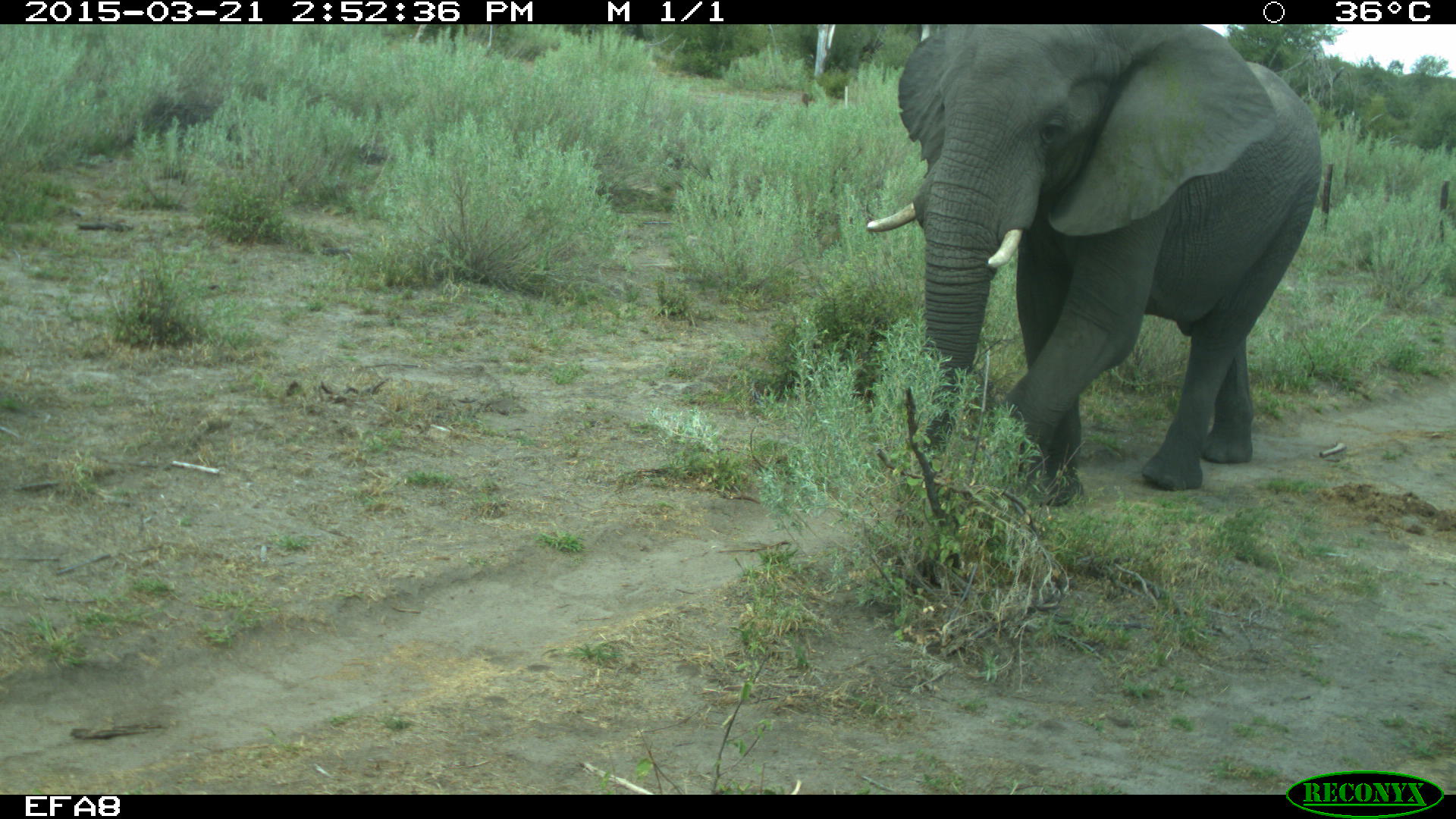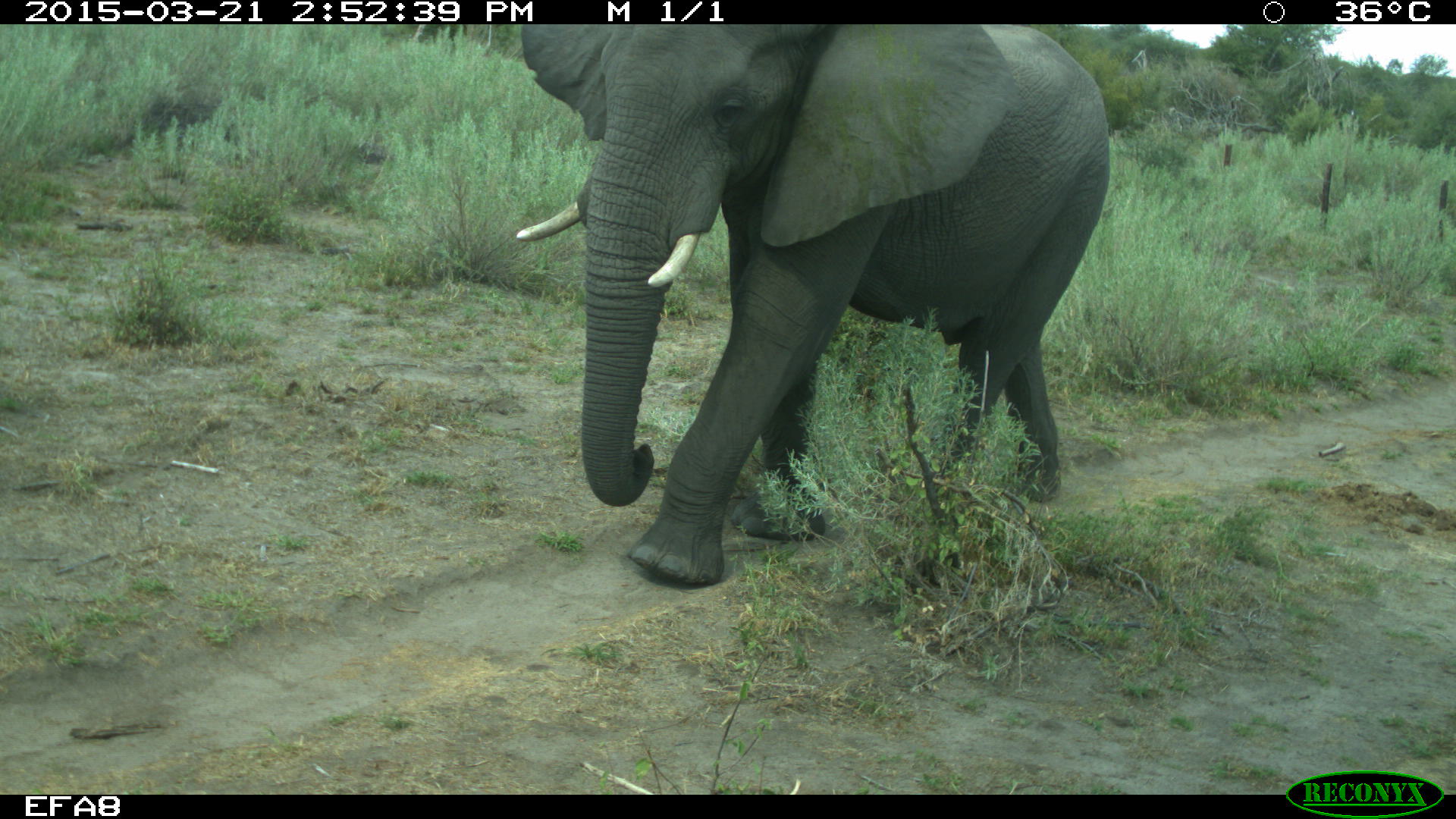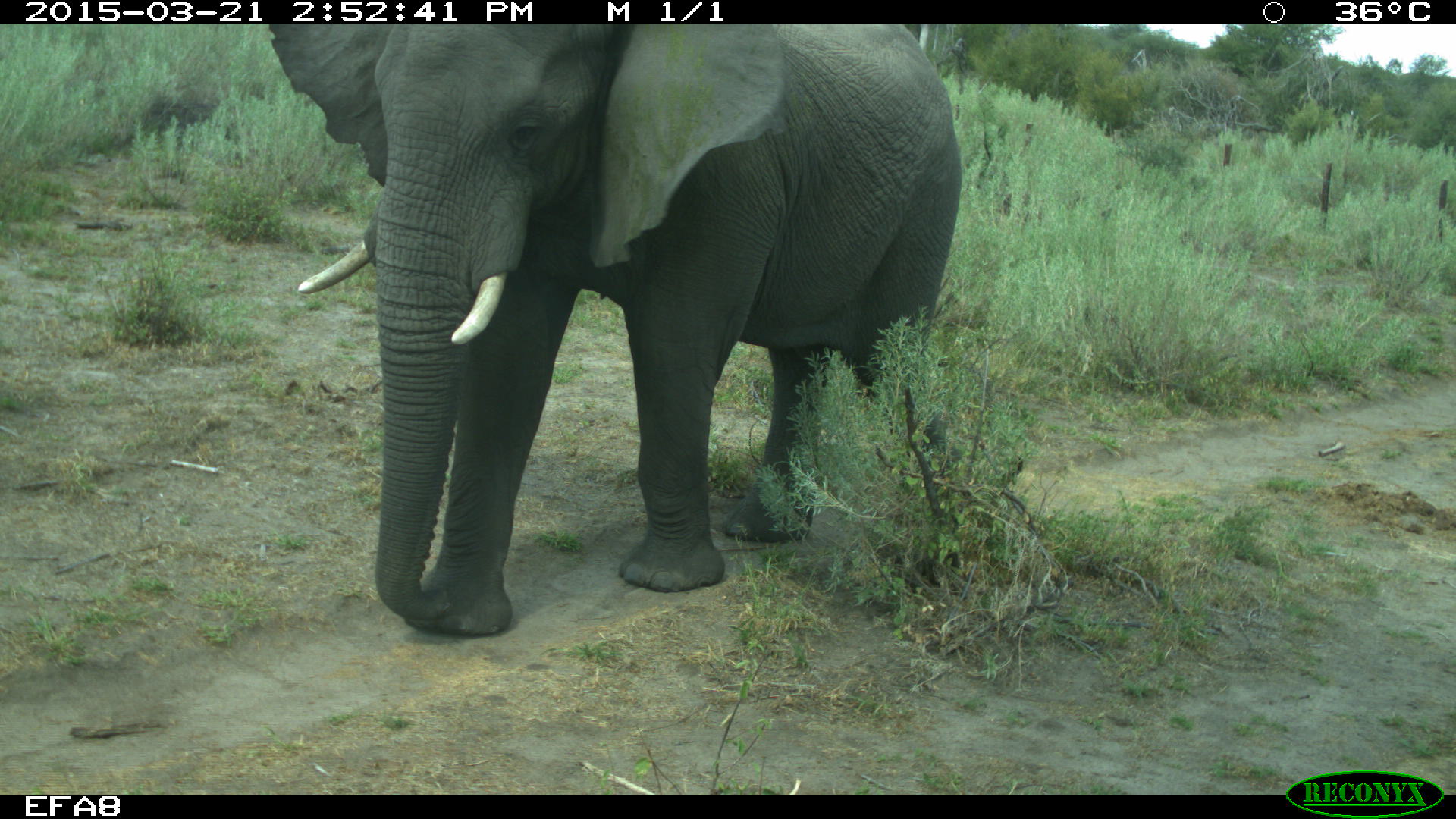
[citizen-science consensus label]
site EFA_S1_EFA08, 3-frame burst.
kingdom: Animalia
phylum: Chordata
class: Mammalia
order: Proboscidea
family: Elephantidae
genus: Loxodonta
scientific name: Loxodonta africana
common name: african bush elephant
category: elephant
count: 1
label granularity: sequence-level